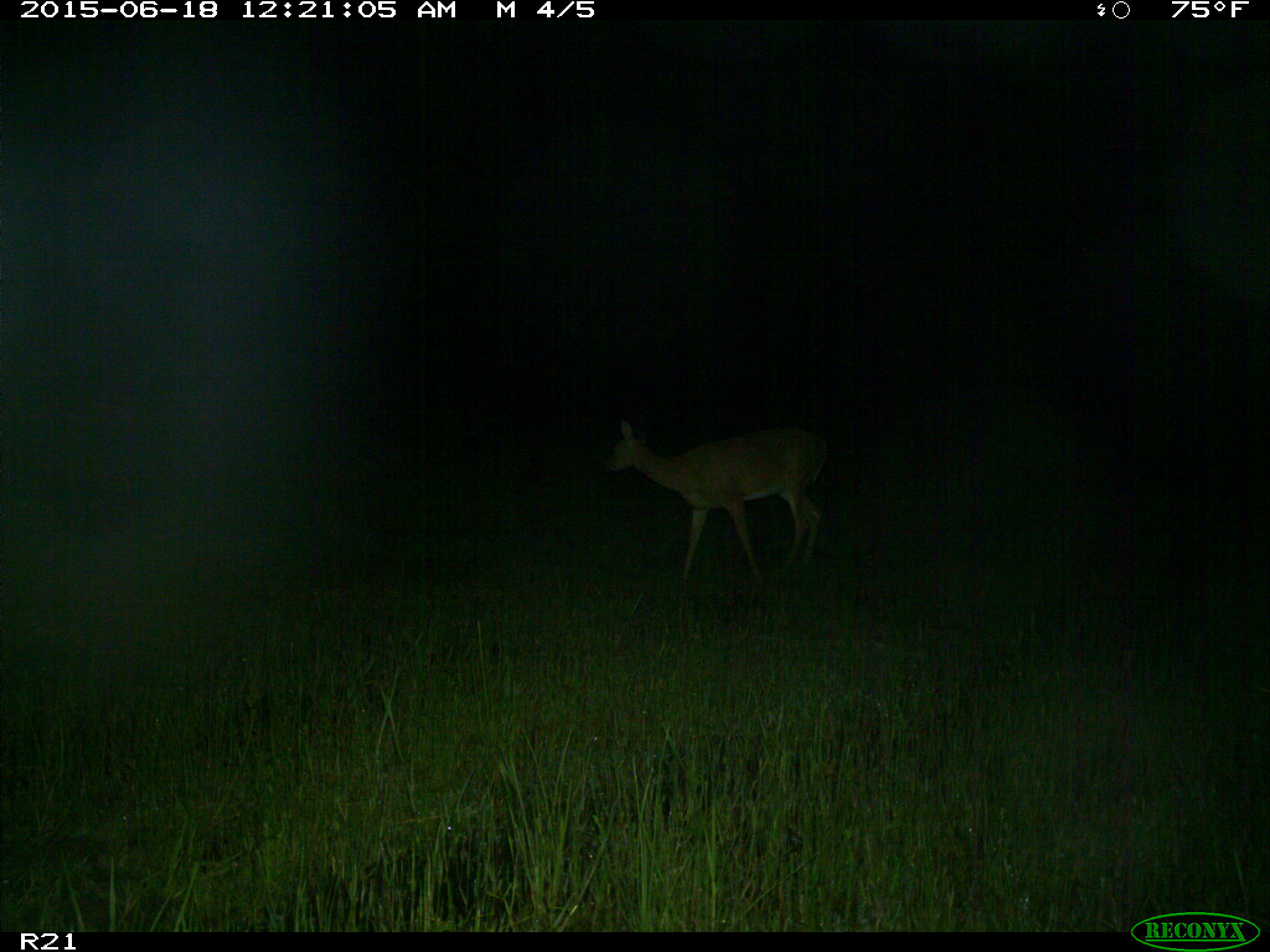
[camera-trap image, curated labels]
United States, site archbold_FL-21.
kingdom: Animalia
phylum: Chordata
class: Mammalia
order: Artiodactyla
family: Cervidae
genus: Odocoileus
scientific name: Odocoileus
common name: deer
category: unidentified deer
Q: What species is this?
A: Unidentified deer (deer) (Odocoileus).